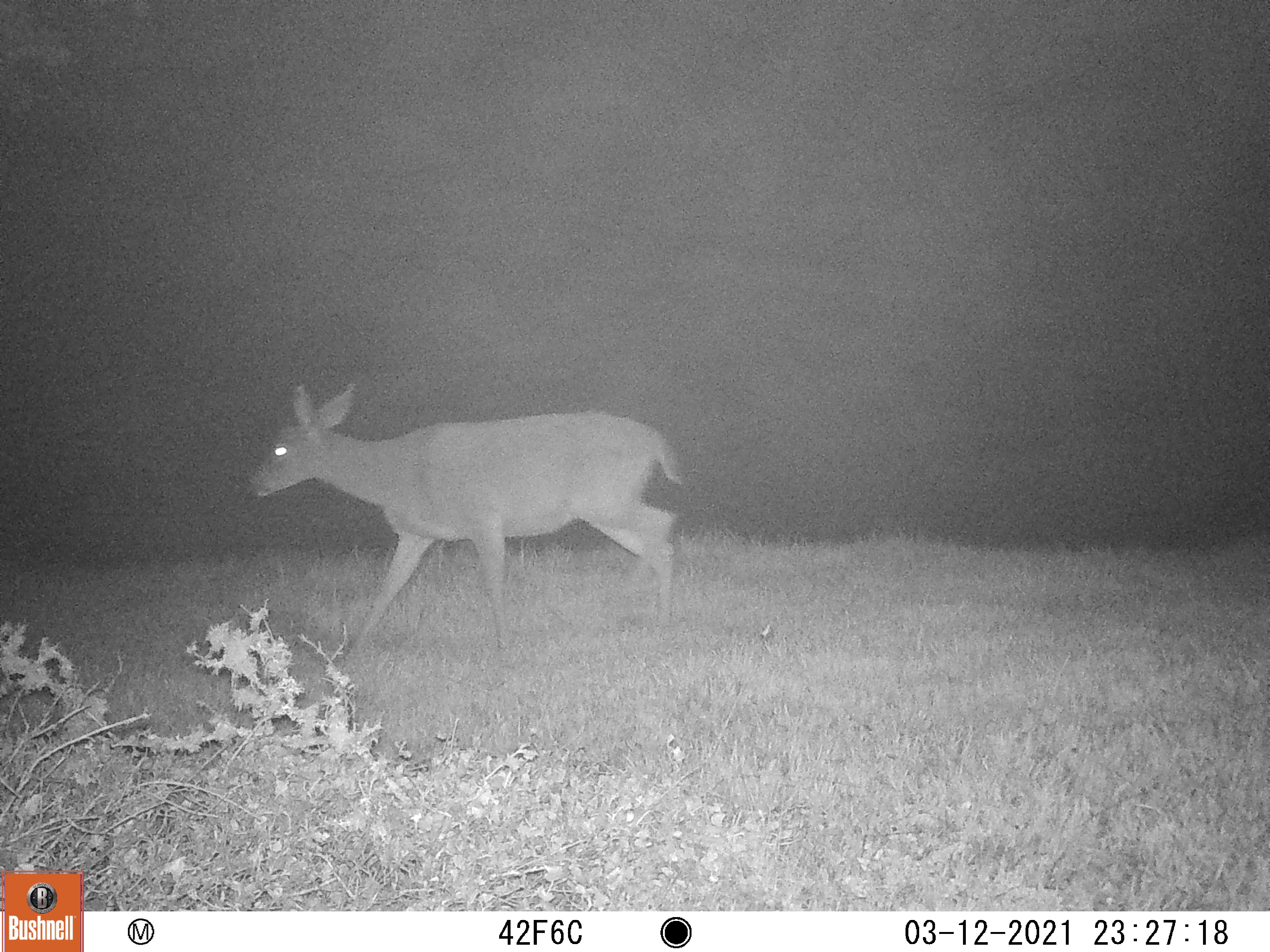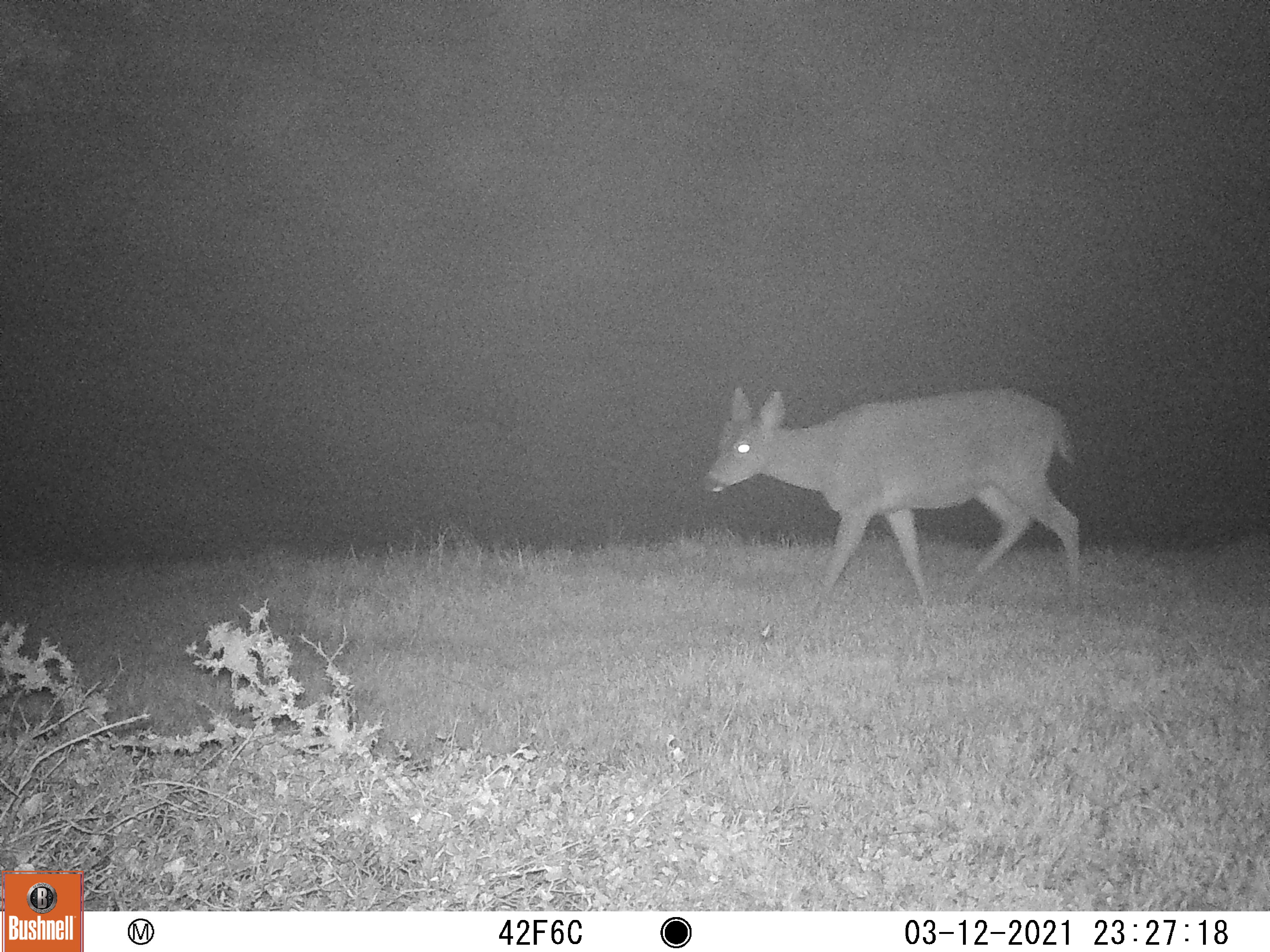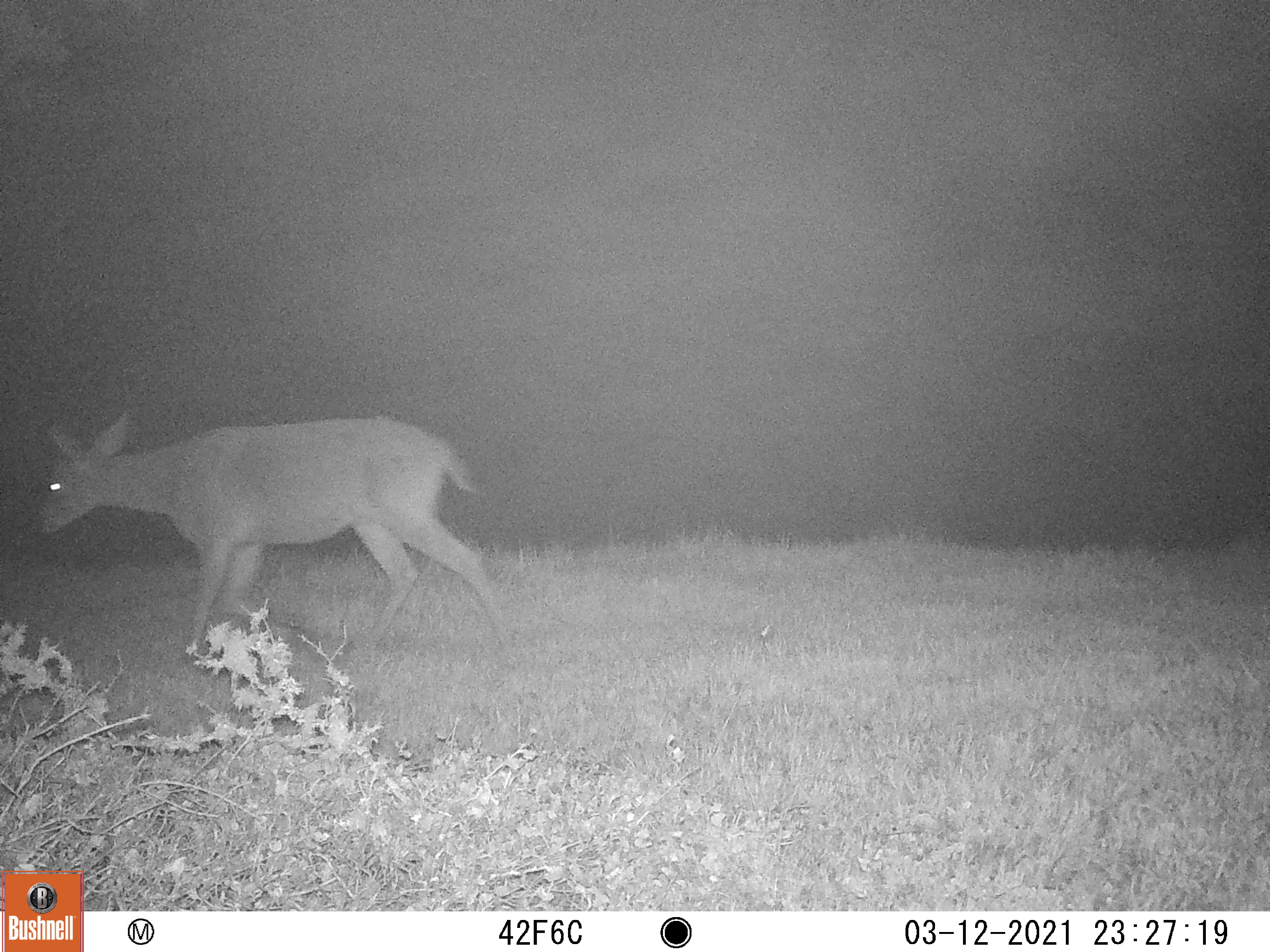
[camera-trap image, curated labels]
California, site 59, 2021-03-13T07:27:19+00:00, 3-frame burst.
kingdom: Animalia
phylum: Chordata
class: Mammalia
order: Artiodactyla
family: Cervidae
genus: Odocoileus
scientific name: Odocoileus hemionus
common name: mule deer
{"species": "mule deer (Odocoileus hemionus)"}